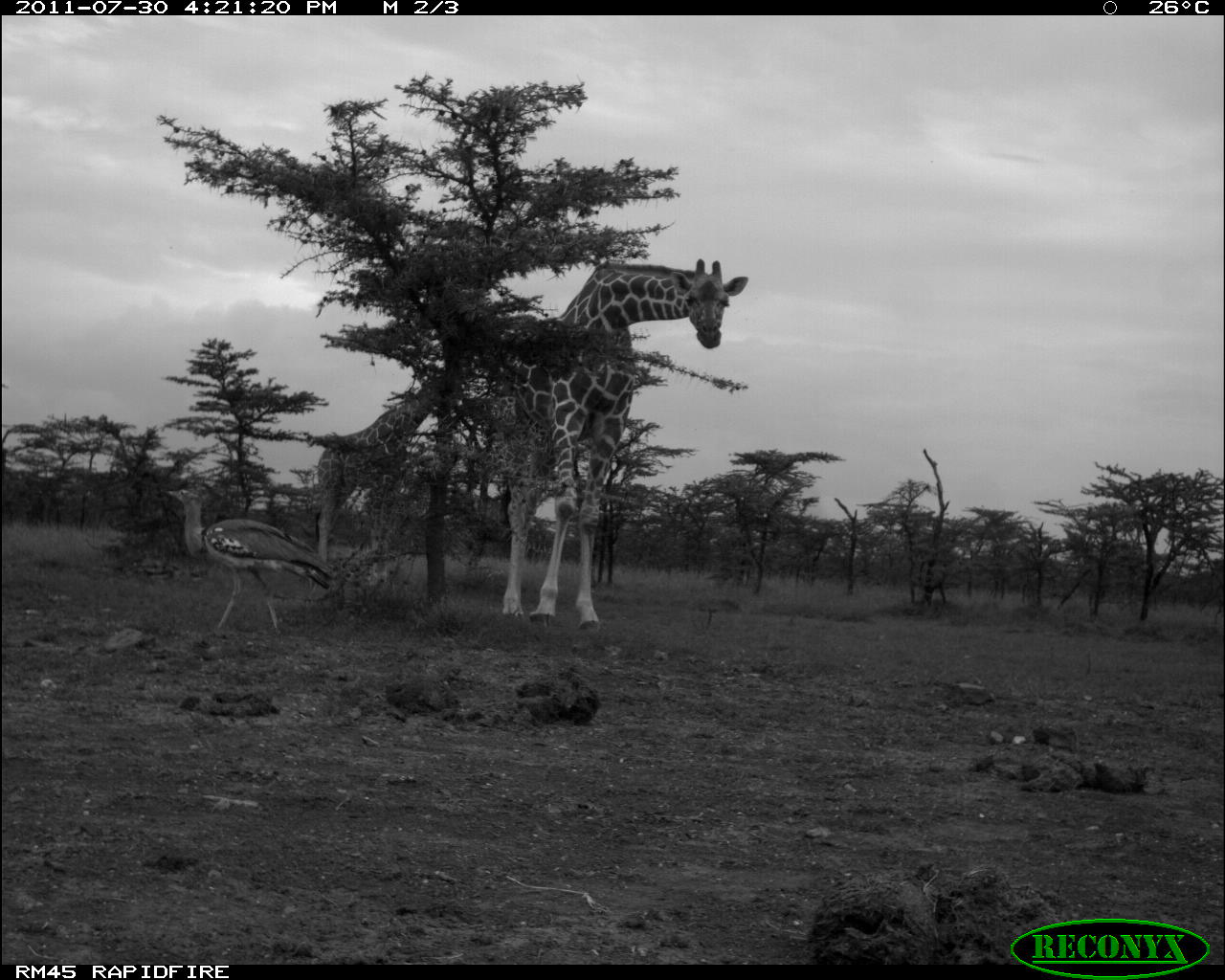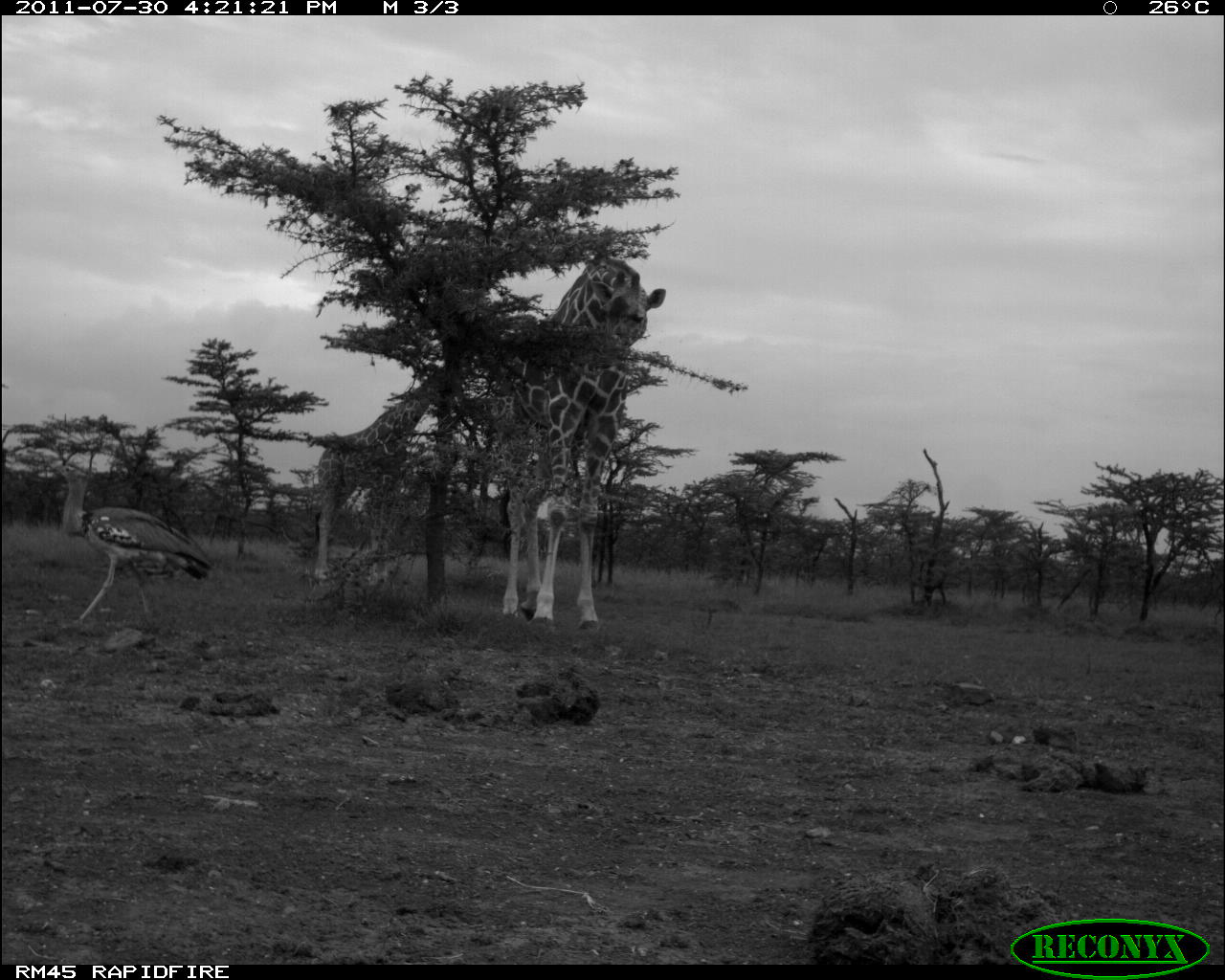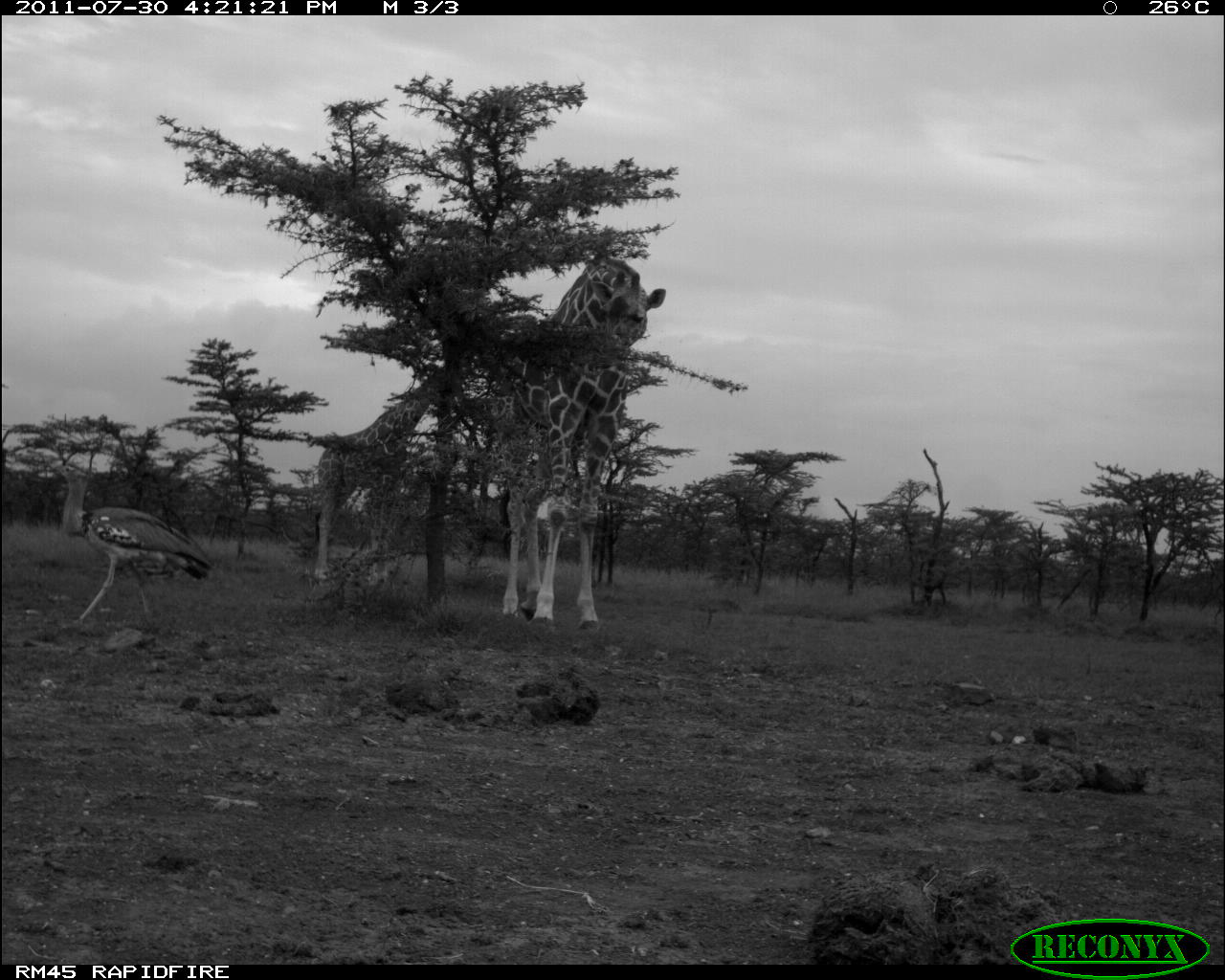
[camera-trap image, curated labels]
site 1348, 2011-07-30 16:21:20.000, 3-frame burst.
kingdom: Animalia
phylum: Chordata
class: Mammalia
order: Artiodactyla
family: Giraffidae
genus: Giraffa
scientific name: Giraffa camelopardalis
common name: giraffe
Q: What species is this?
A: Giraffa camelopardalis (giraffe).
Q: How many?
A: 2.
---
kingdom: Animalia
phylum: Chordata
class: Aves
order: Otidiformes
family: Otididae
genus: Ardeotis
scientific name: Ardeotis kori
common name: kori bustard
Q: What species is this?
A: Ardeotis kori (kori bustard).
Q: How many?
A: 1.